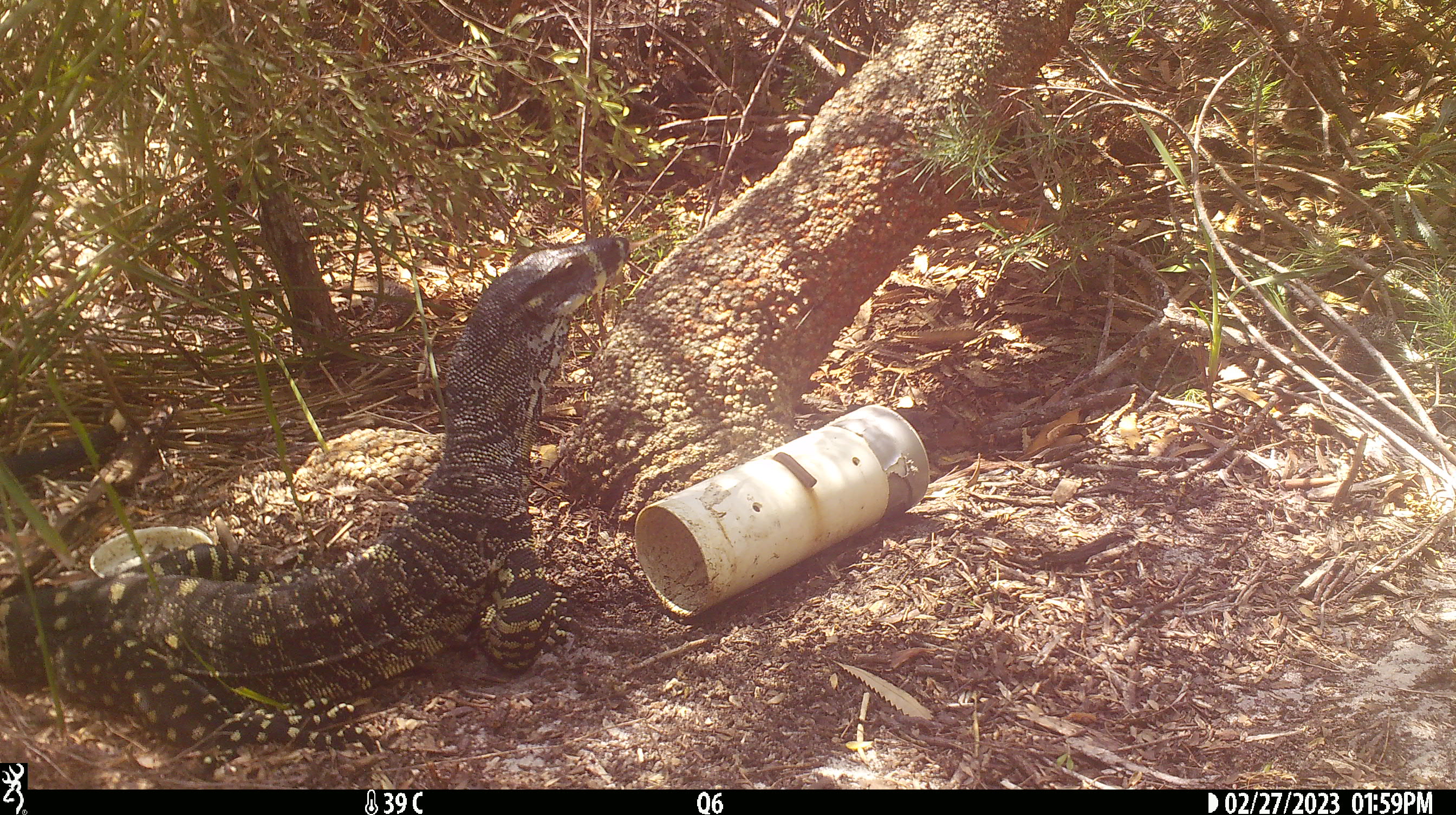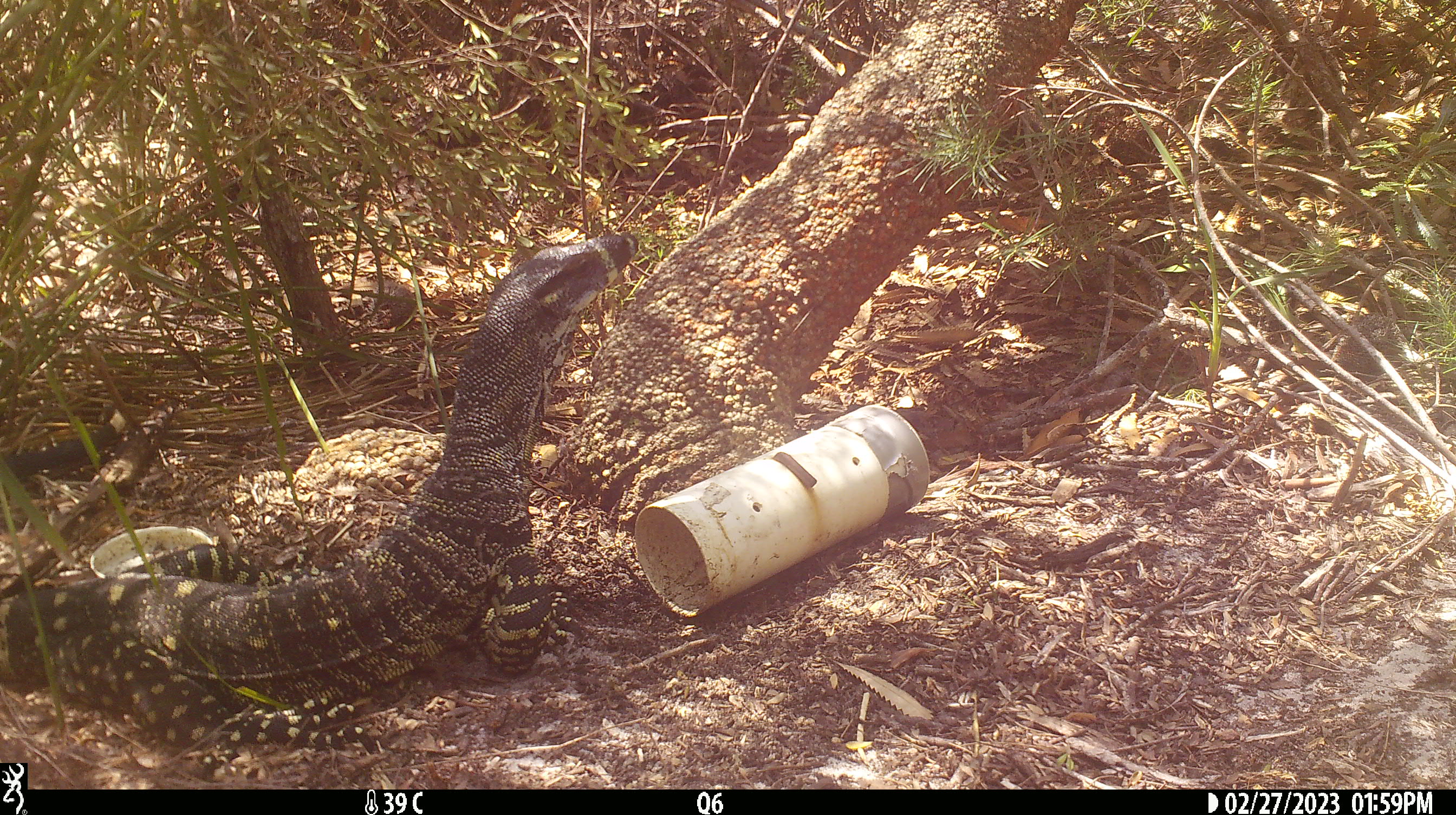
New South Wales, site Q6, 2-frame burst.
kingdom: Animalia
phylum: Chordata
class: Reptilia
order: Squamata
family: Varanidae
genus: Varanus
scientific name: Varanus varius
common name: lace monitor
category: goanna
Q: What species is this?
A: Goanna (lace monitor) (Varanus varius).